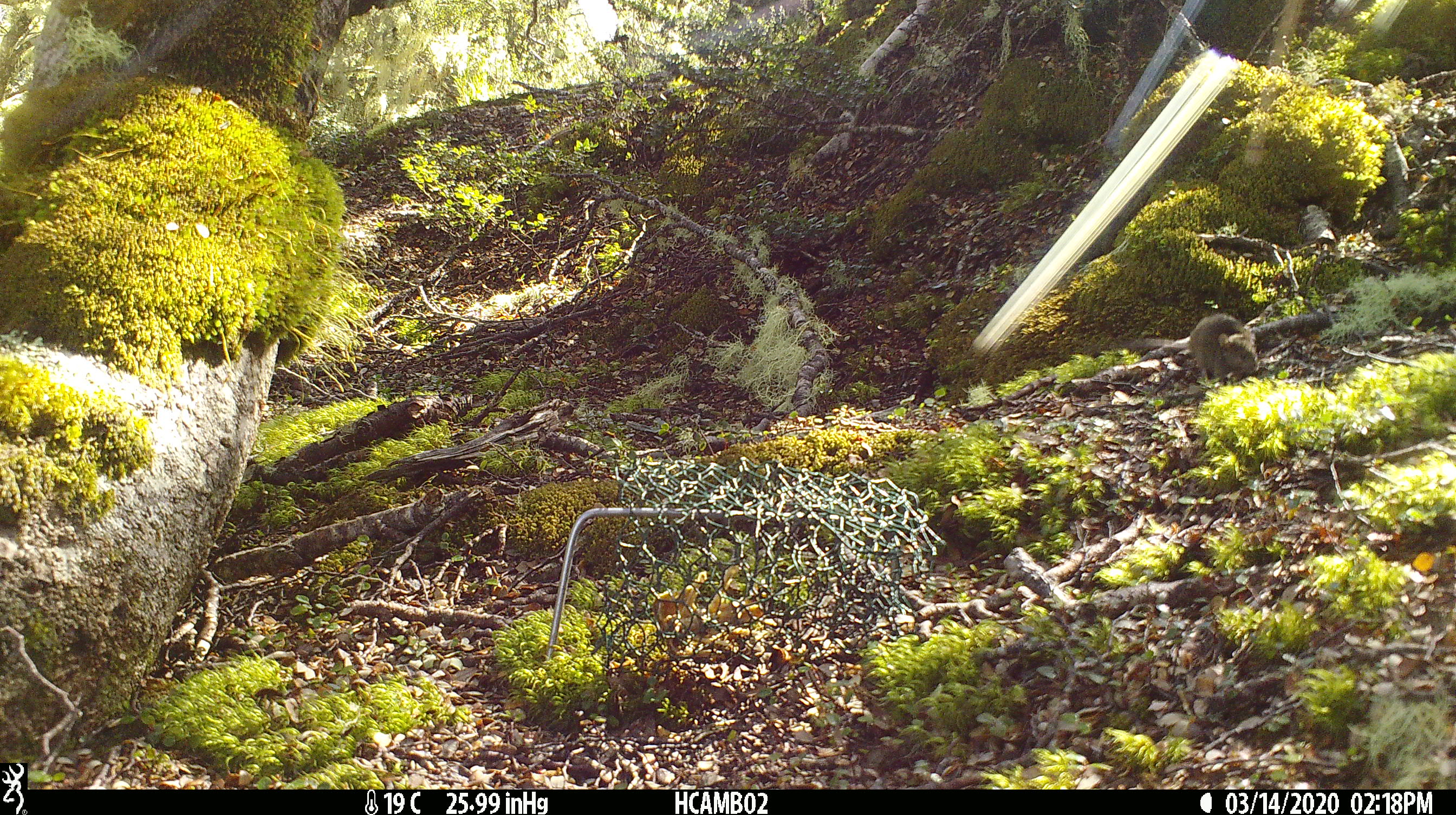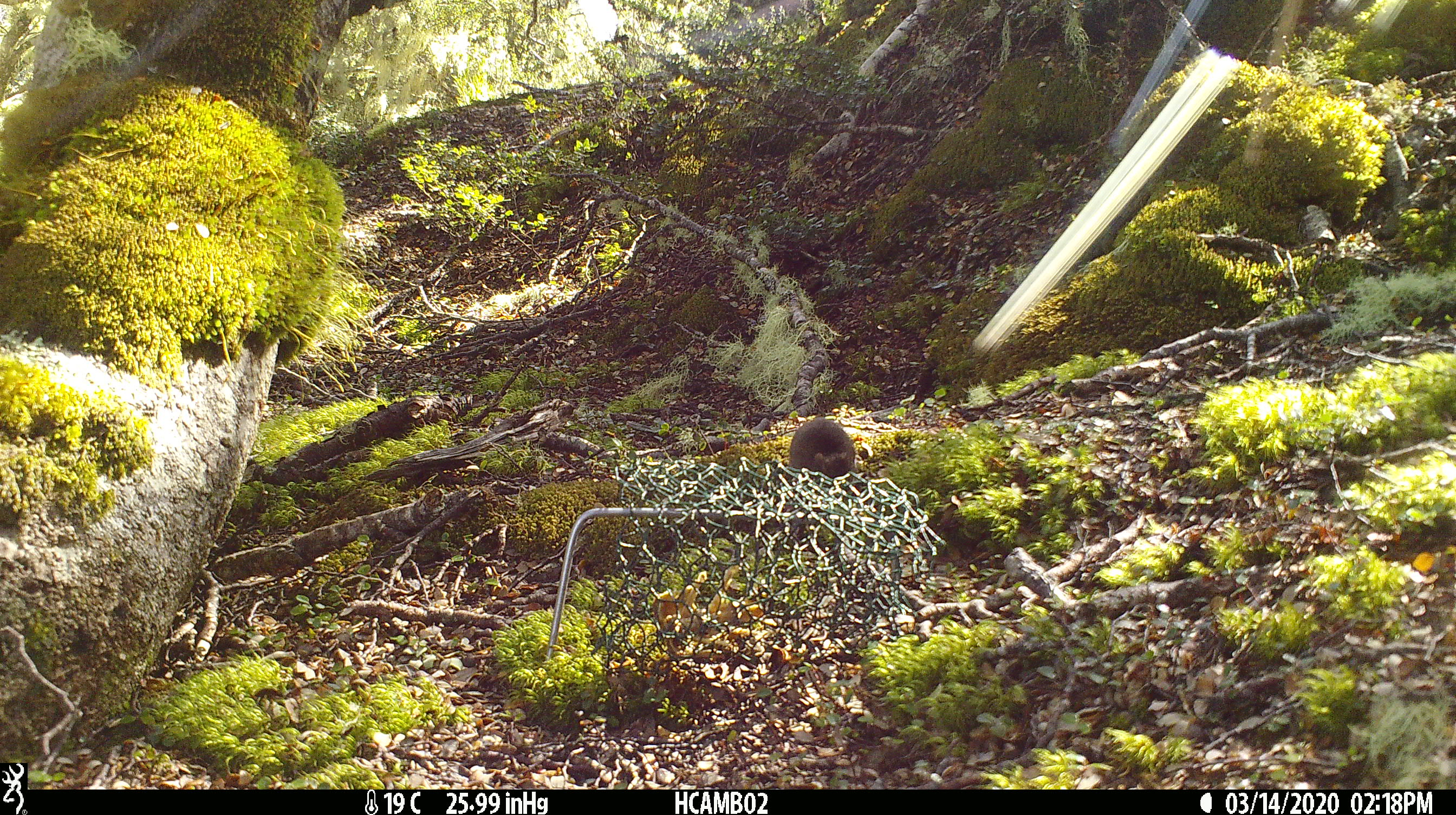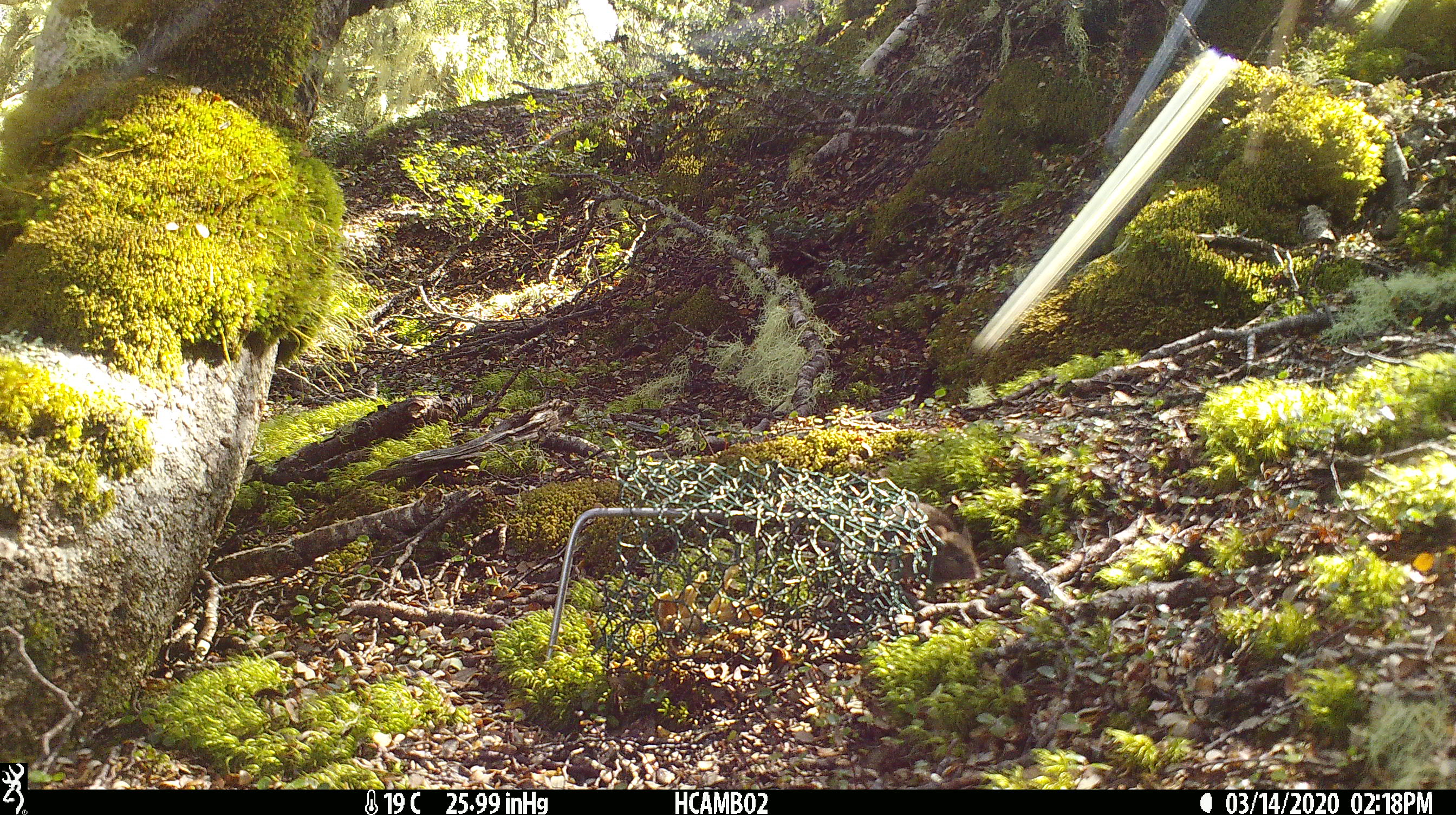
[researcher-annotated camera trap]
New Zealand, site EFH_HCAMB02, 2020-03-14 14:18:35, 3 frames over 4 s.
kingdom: Animalia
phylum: Chordata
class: Mammalia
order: Rodentia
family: Muridae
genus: Mus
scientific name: Mus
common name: mouse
Mouse (Mus).